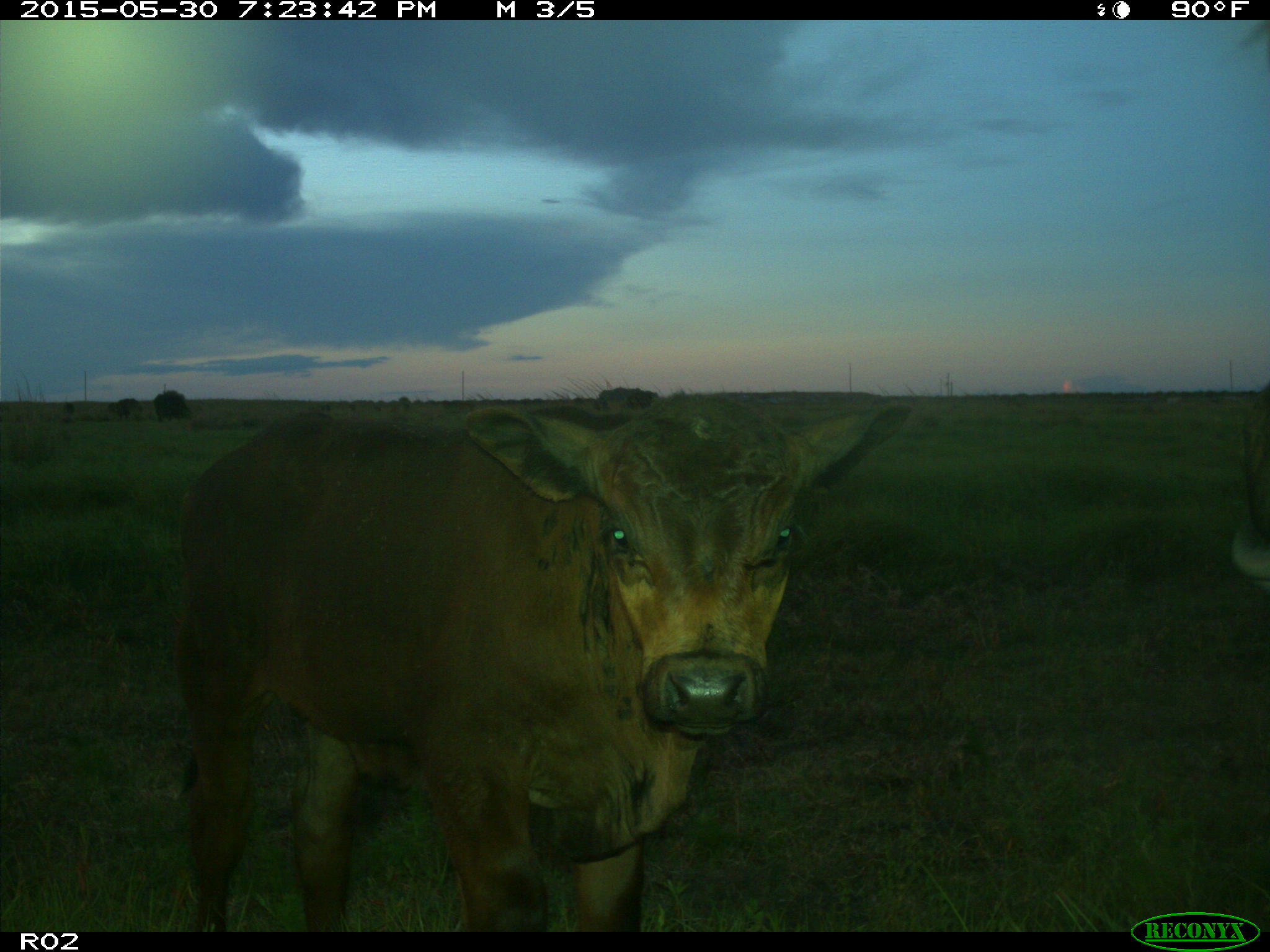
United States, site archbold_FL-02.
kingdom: Animalia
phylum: Chordata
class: Mammalia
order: Artiodactyla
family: Bovidae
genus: Bos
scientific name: Bos taurus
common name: domestic cow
Bos taurus (domestic cow).